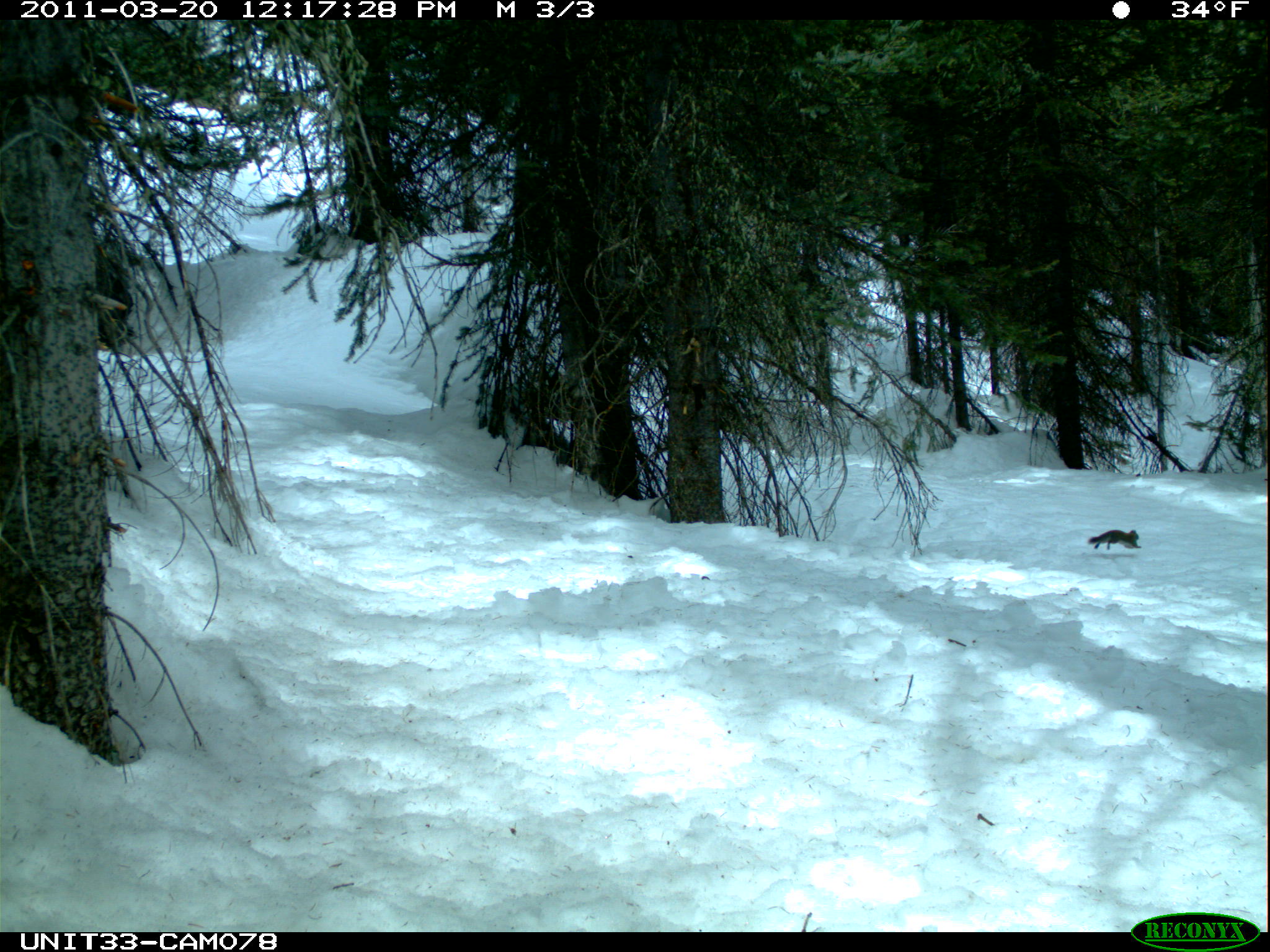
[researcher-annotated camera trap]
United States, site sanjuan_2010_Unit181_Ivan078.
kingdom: Animalia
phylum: Chordata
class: Mammalia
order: Rodentia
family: Sciuridae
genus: Tamiasciurus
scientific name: Tamiasciurus hudsonicus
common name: american red squirrel